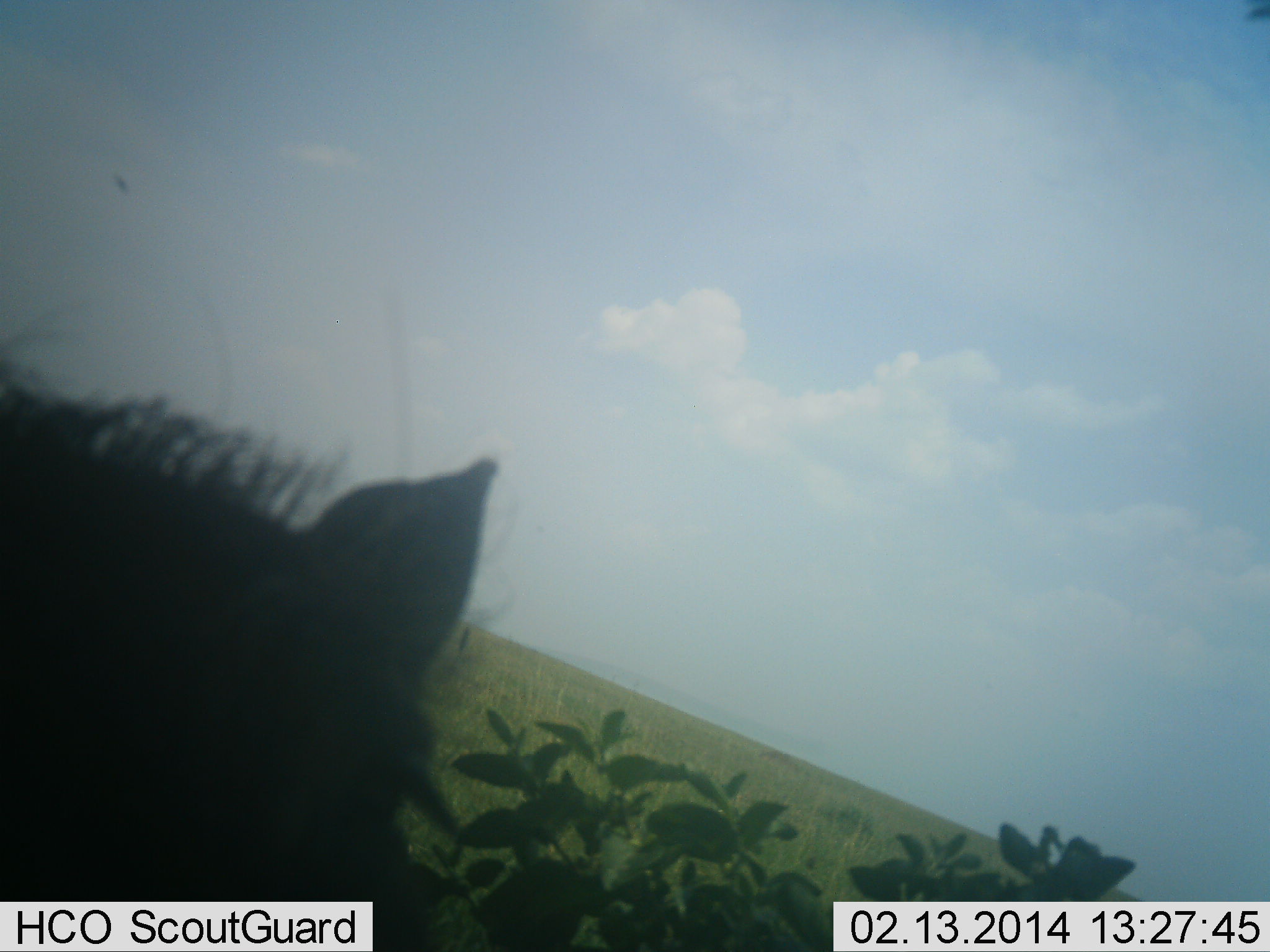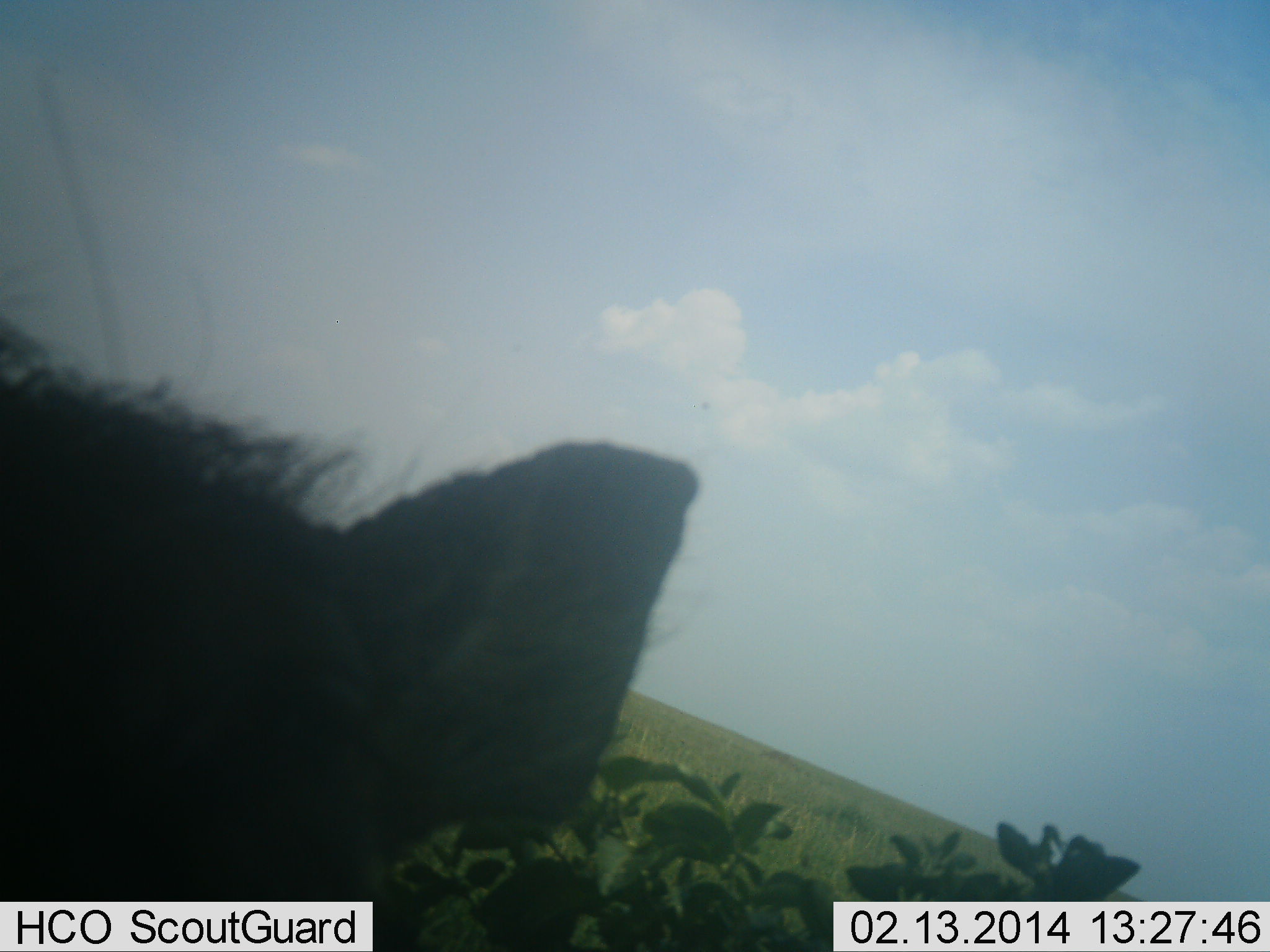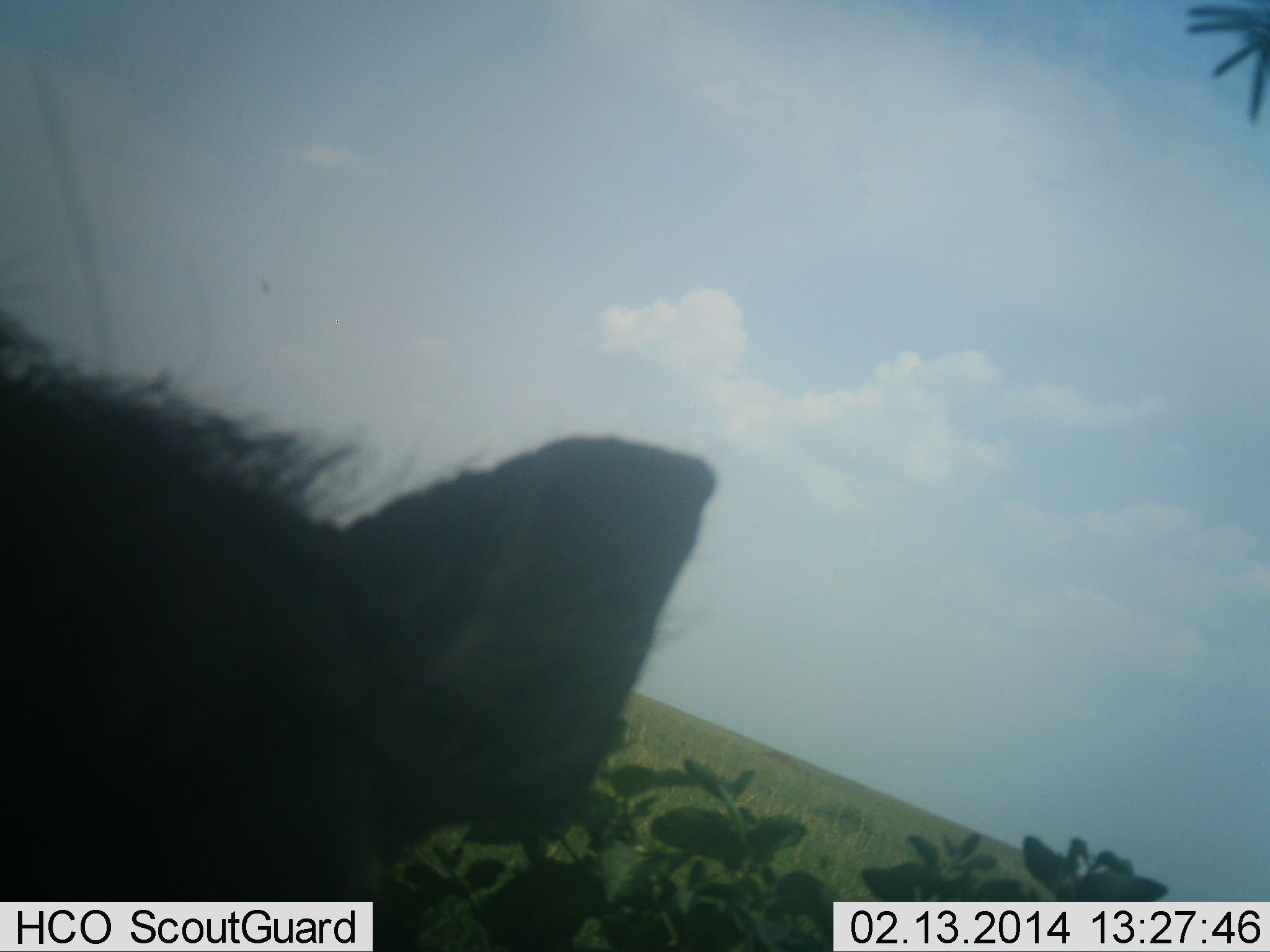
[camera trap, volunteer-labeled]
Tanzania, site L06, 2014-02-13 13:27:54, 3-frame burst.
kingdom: Animalia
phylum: Chordata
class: Mammalia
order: Artiodactyla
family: Suidae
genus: Phacochoerus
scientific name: Phacochoerus africanus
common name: warthog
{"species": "warthog (Phacochoerus africanus)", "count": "1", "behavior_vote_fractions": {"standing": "72%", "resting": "4%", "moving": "16%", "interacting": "8%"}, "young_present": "0%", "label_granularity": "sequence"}